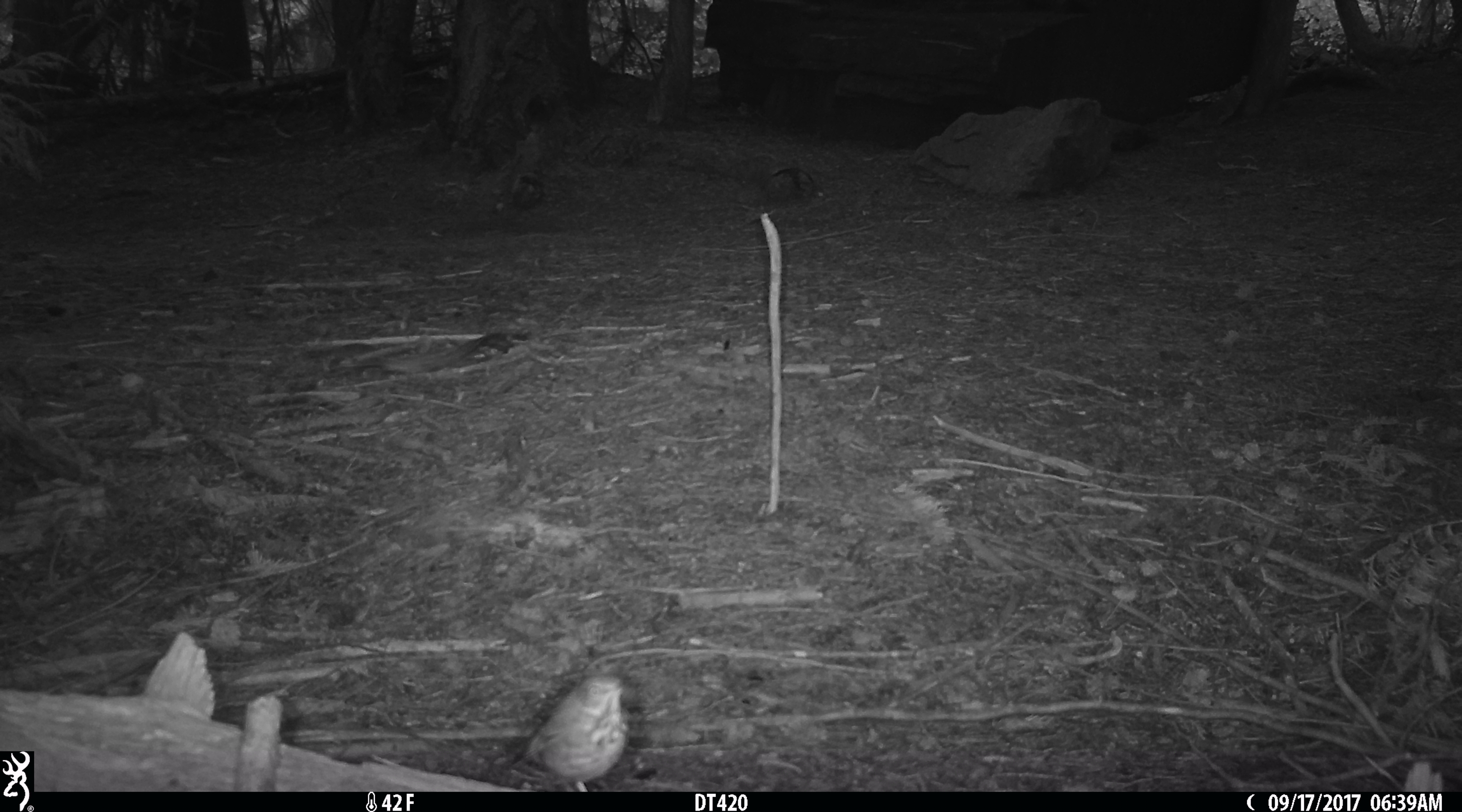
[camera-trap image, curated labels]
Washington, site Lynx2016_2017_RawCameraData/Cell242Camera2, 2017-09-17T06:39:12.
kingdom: Animalia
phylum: Chordata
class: Aves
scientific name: Aves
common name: birds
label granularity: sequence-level